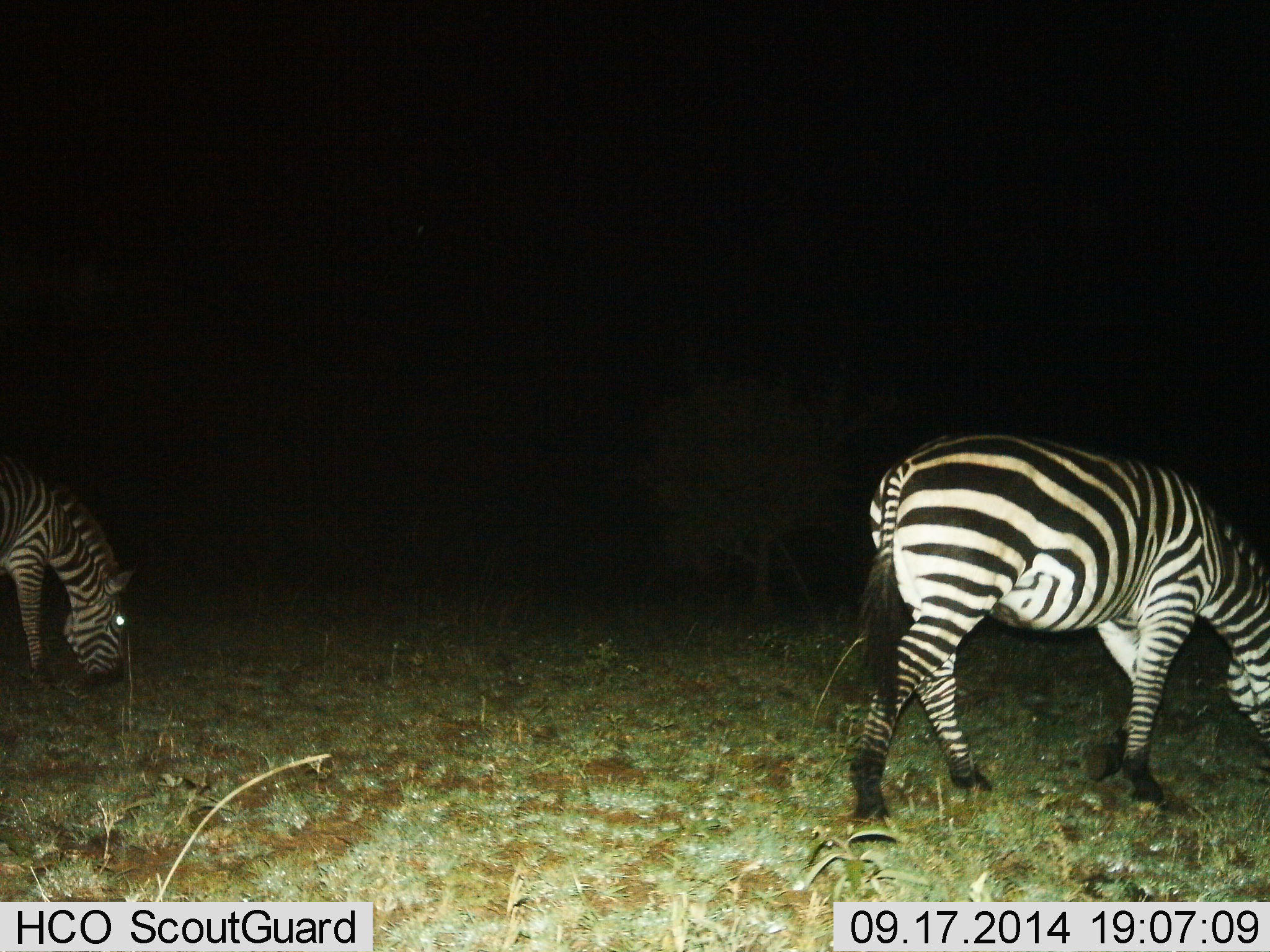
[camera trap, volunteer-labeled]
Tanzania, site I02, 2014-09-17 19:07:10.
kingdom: Animalia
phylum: Chordata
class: Mammalia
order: Perissodactyla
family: Equidae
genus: Equus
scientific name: Equus quagga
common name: plains zebra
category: zebra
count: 2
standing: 20%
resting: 0%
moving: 0%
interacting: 0%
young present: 0%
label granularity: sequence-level